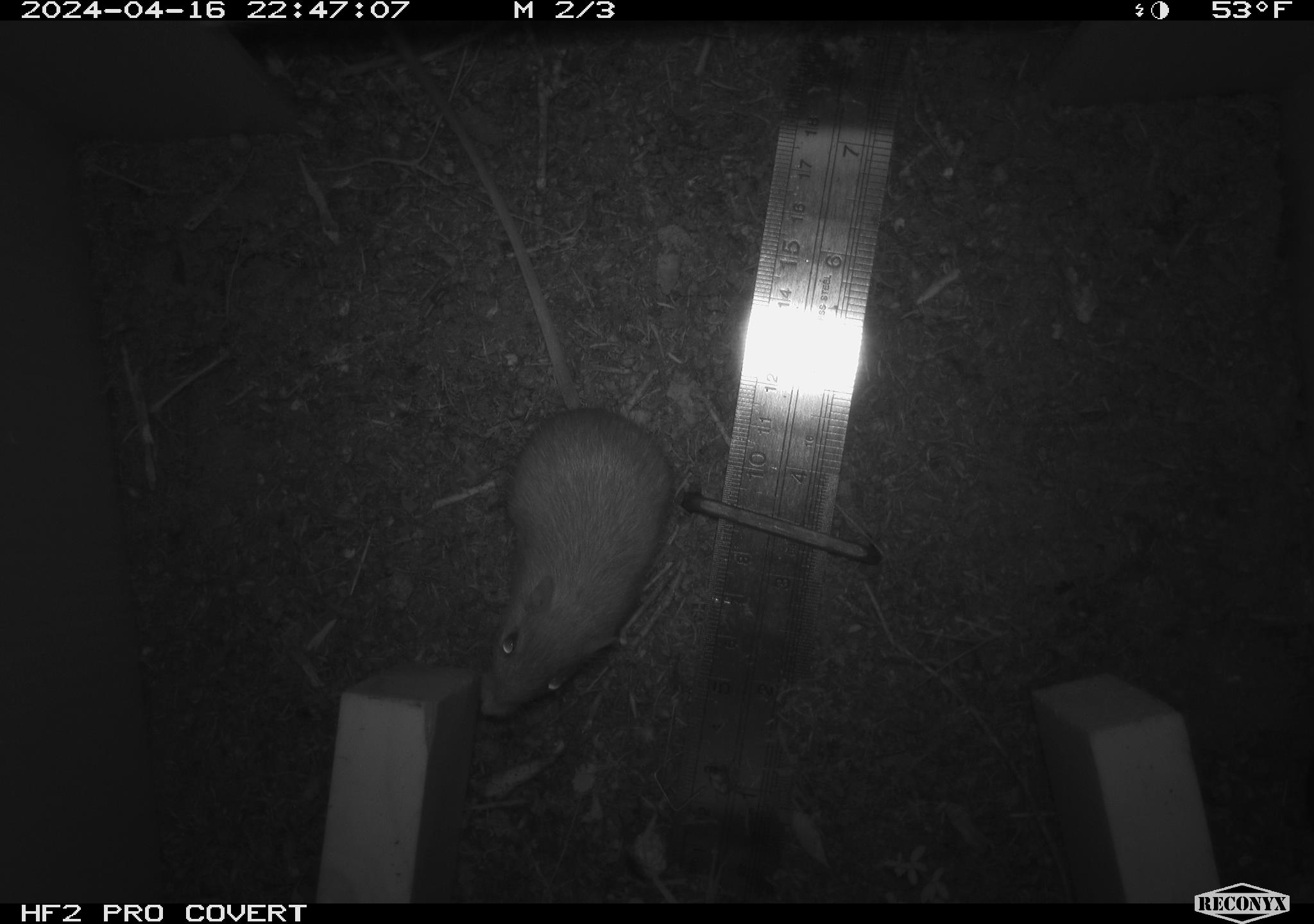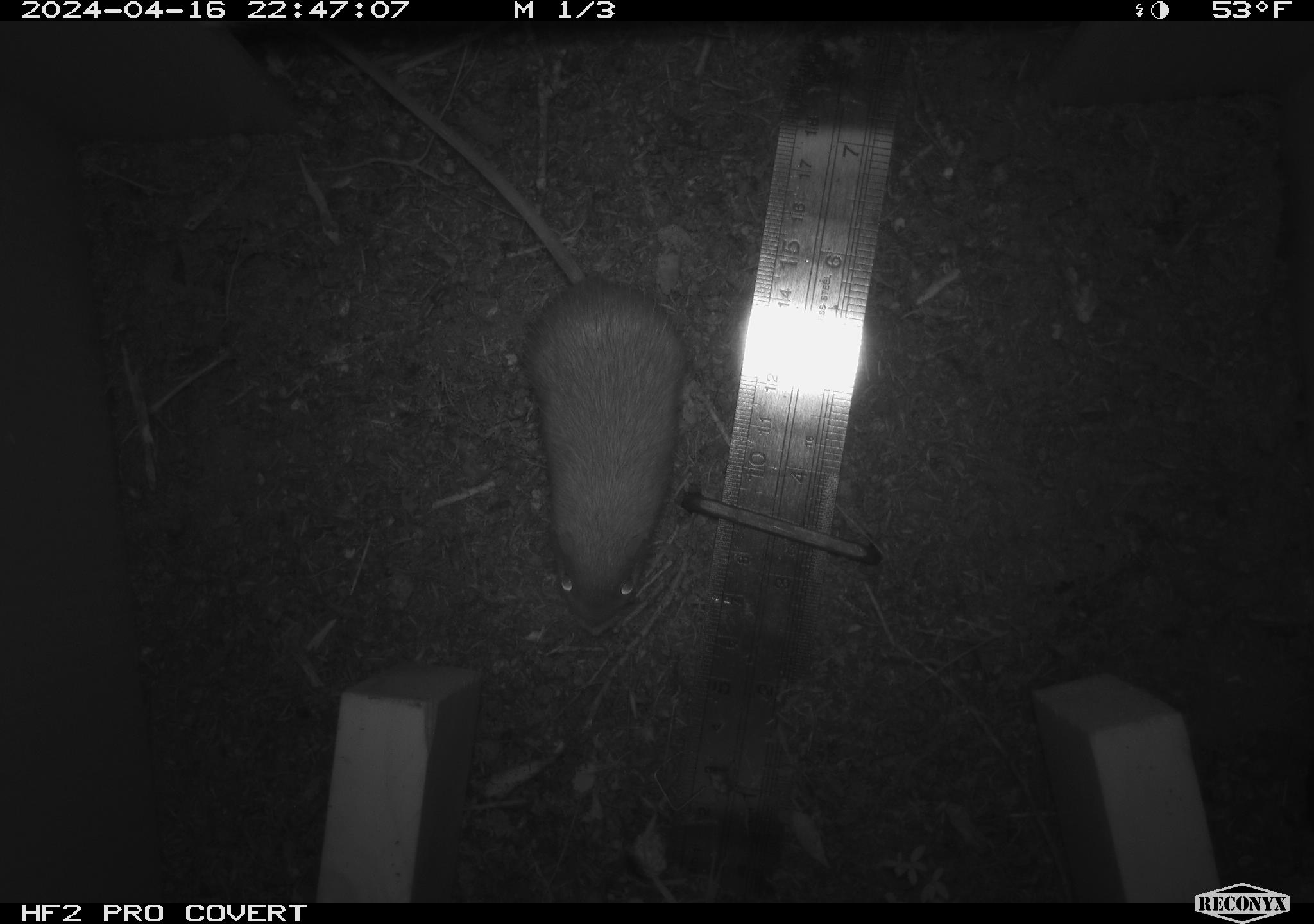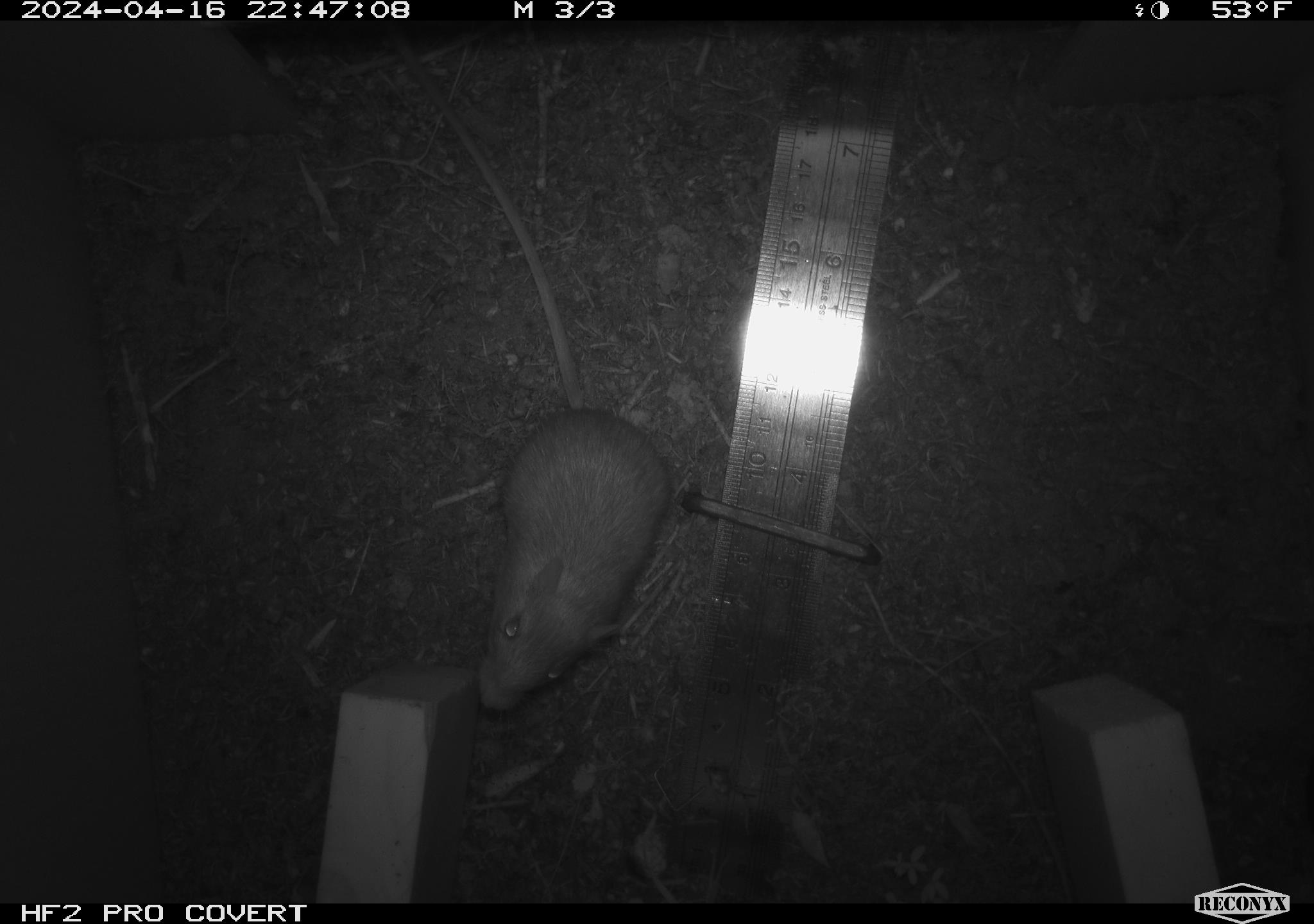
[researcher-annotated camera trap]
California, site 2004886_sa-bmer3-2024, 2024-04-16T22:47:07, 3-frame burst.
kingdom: Animalia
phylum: Chordata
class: Mammalia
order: Rodentia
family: Heteromyidae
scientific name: Heteromyidae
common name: kangaroo rats and pocket mice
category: heteromyidae family